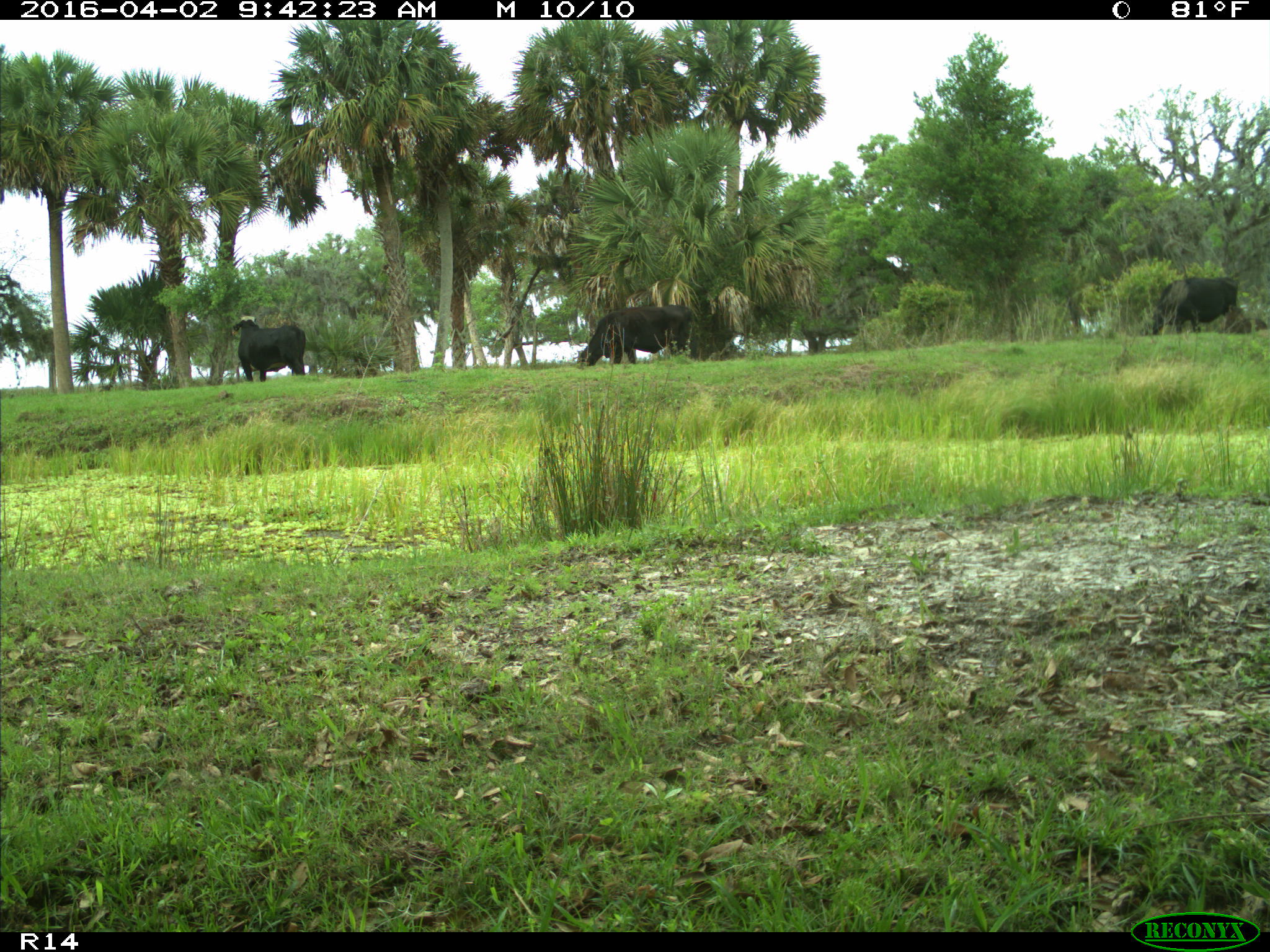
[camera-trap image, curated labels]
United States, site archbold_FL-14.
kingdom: Animalia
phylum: Chordata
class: Mammalia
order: Artiodactyla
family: Bovidae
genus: Bos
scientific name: Bos taurus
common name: domestic cow